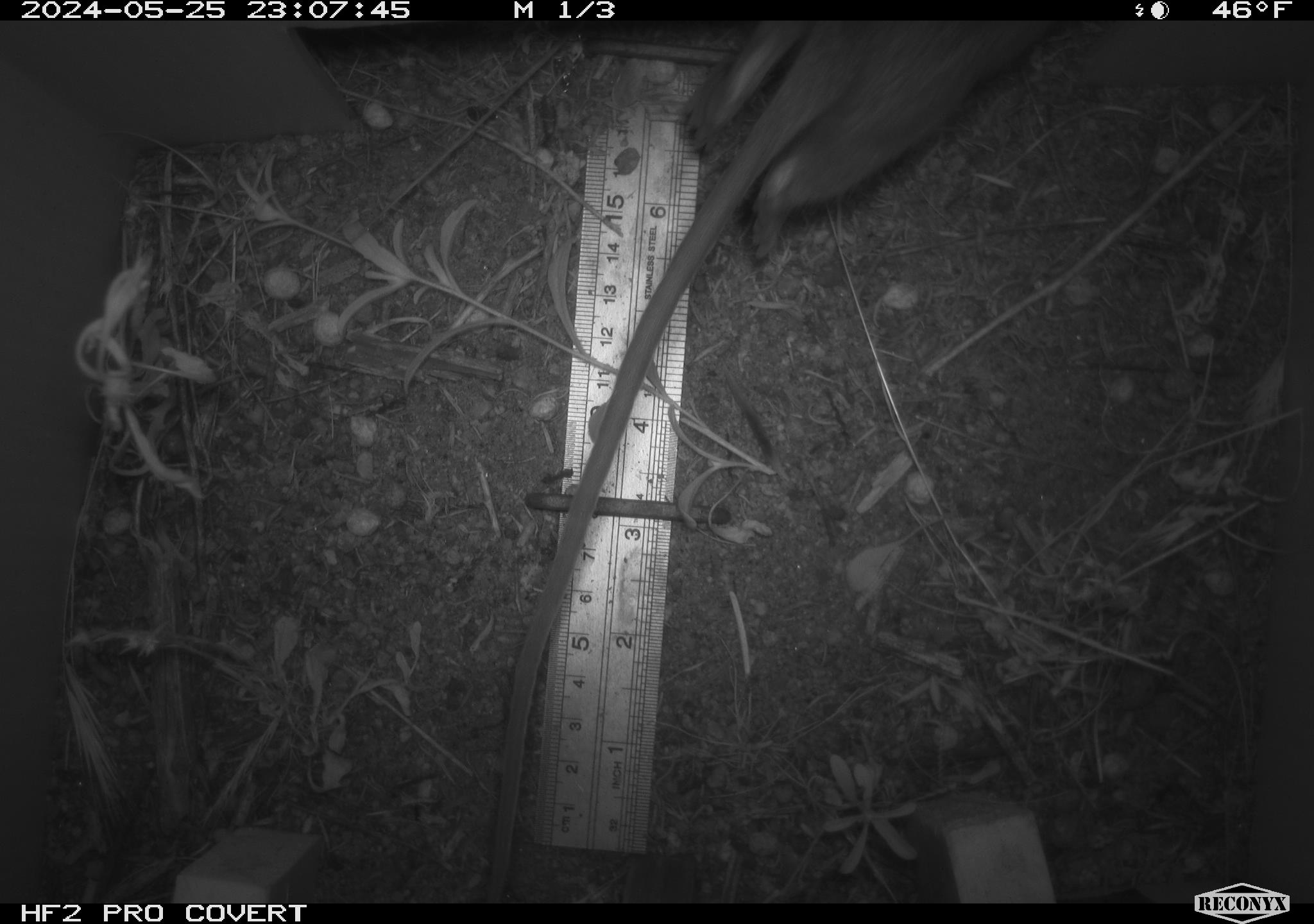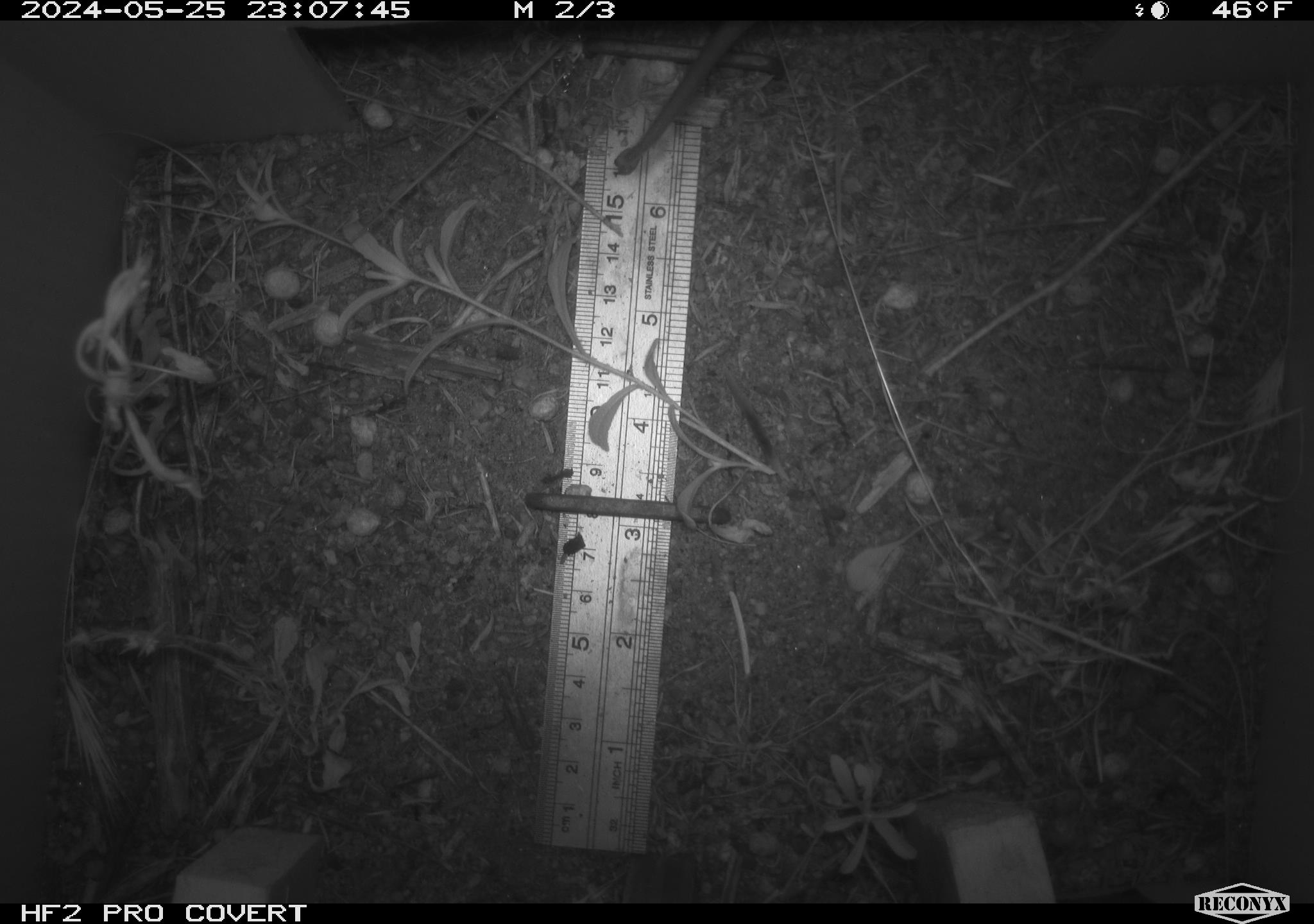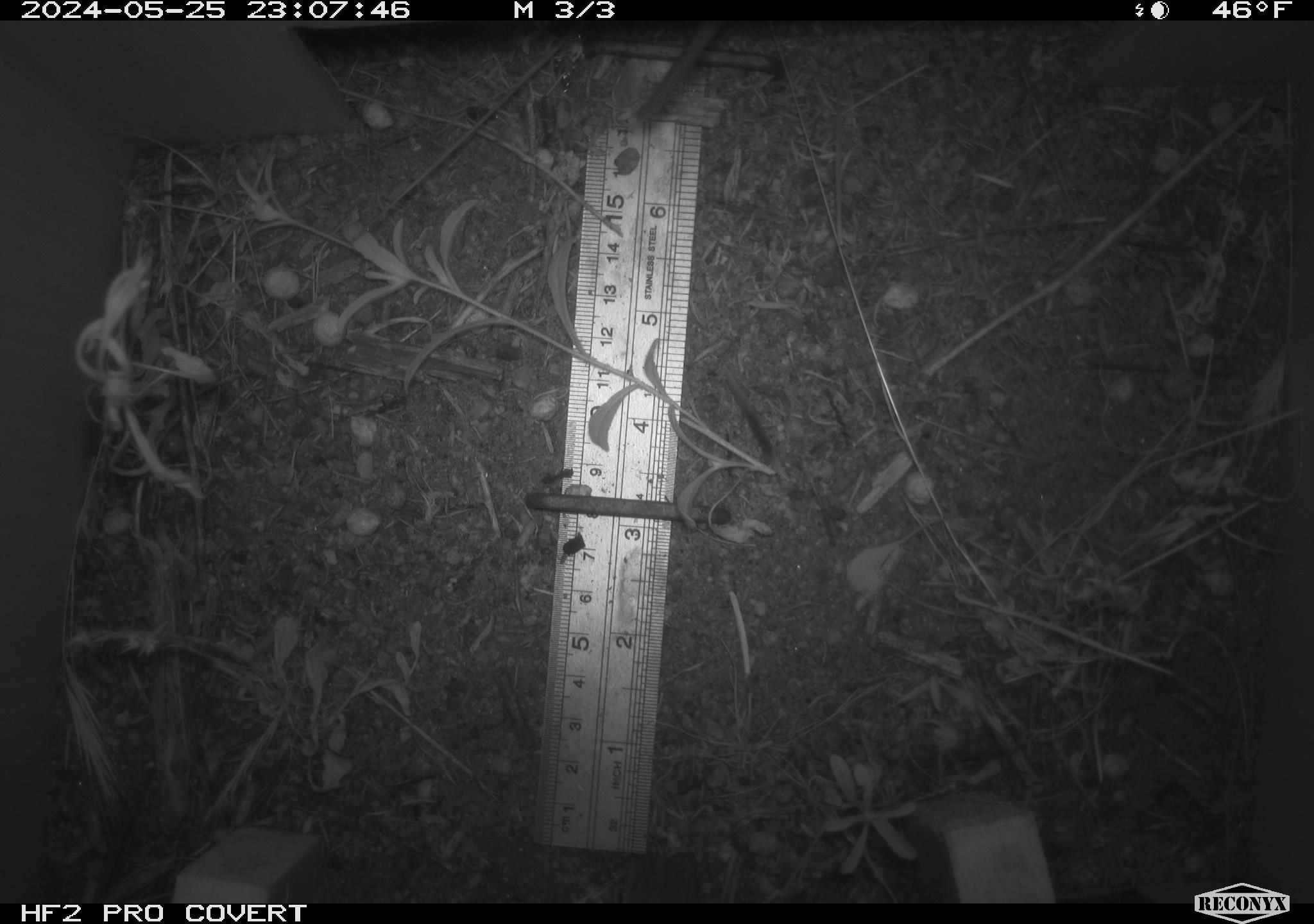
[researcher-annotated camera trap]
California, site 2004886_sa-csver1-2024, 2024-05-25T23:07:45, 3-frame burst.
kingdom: Animalia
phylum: Chordata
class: Mammalia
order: Rodentia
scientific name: Rodentia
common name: rodent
Rodent (Rodentia).